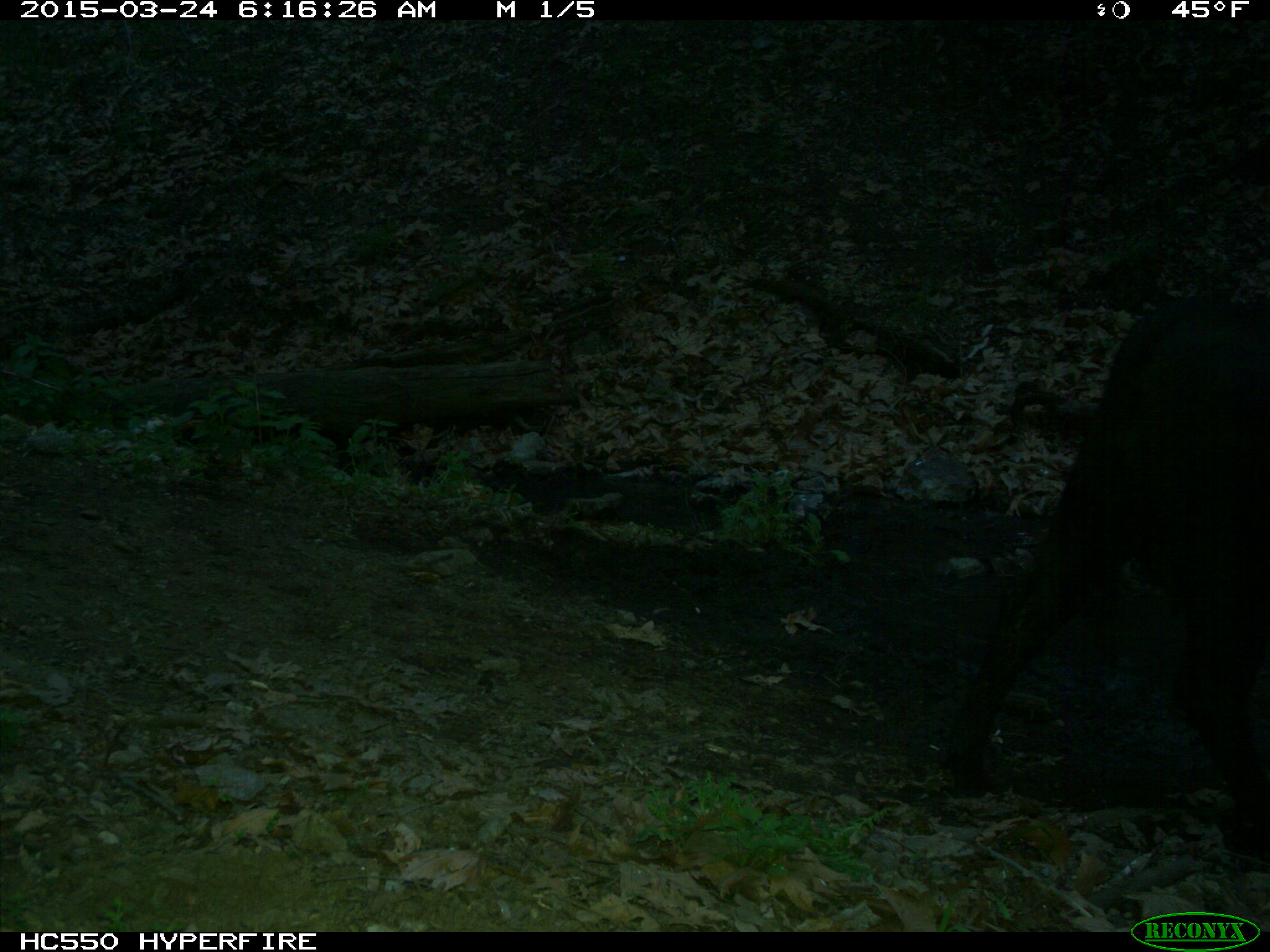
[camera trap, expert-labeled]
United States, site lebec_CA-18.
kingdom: Animalia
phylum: Chordata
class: Mammalia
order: Artiodactyla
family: Bovidae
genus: Bos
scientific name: Bos taurus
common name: domestic cow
Bos taurus (domestic cow).